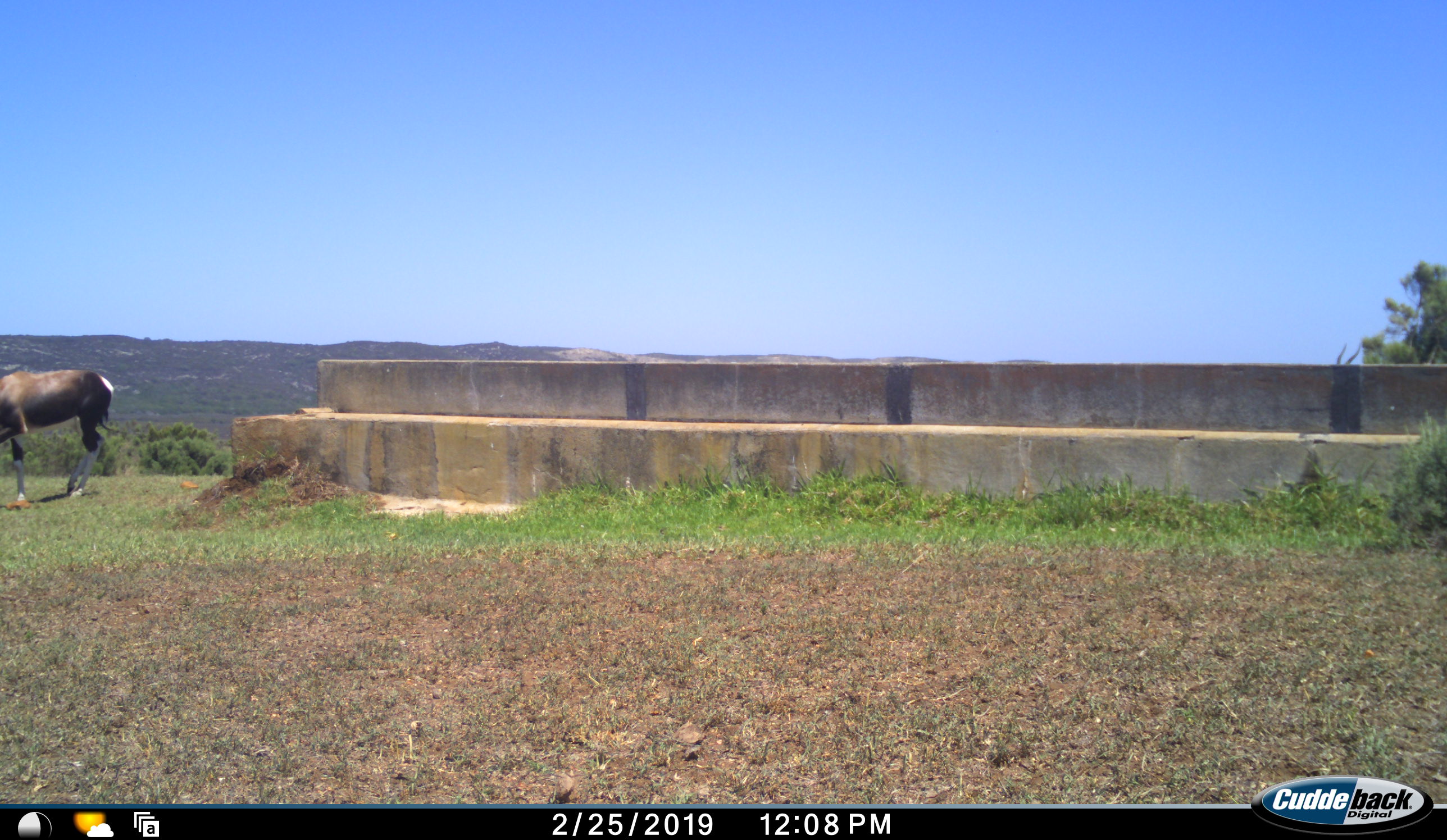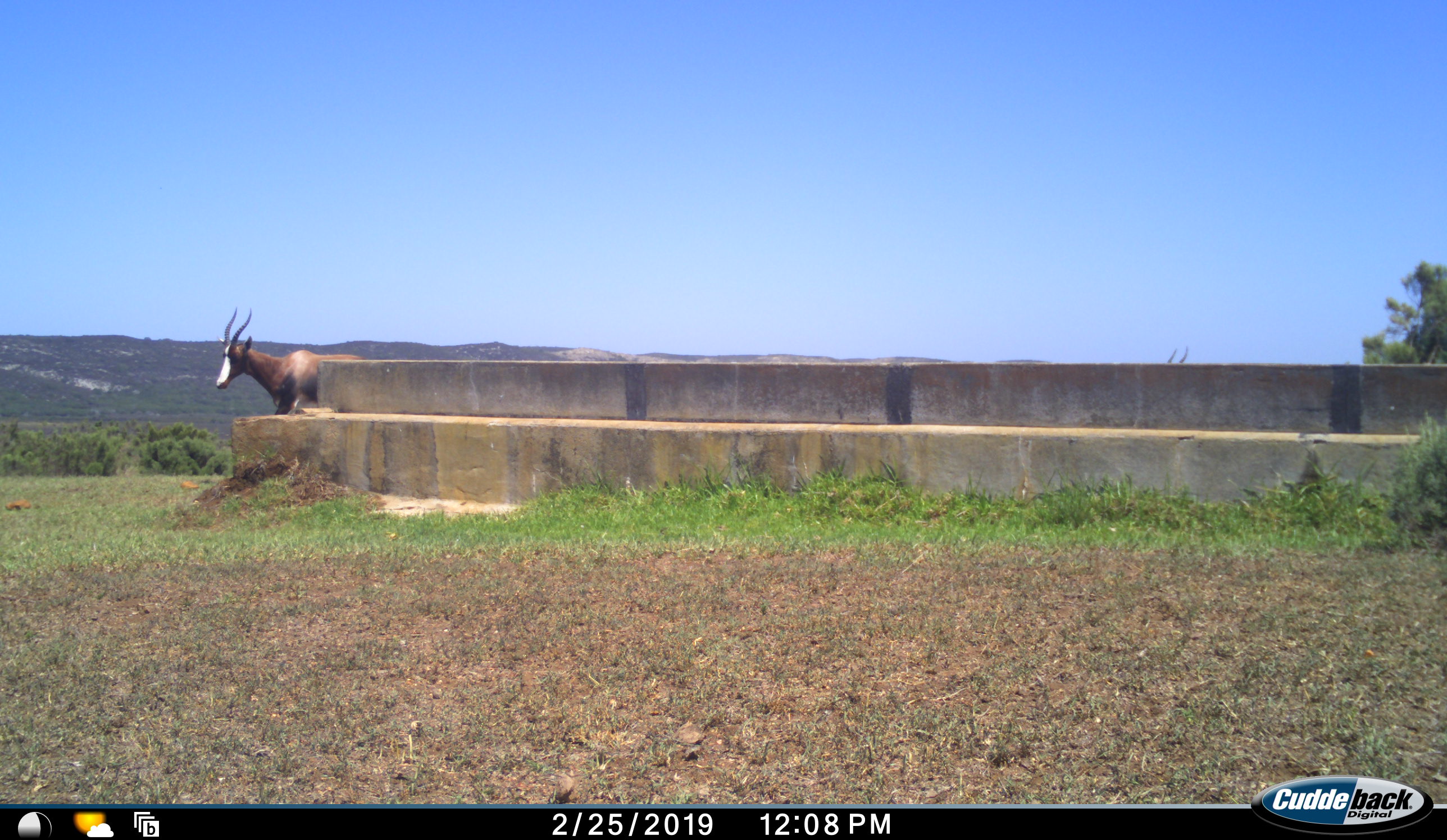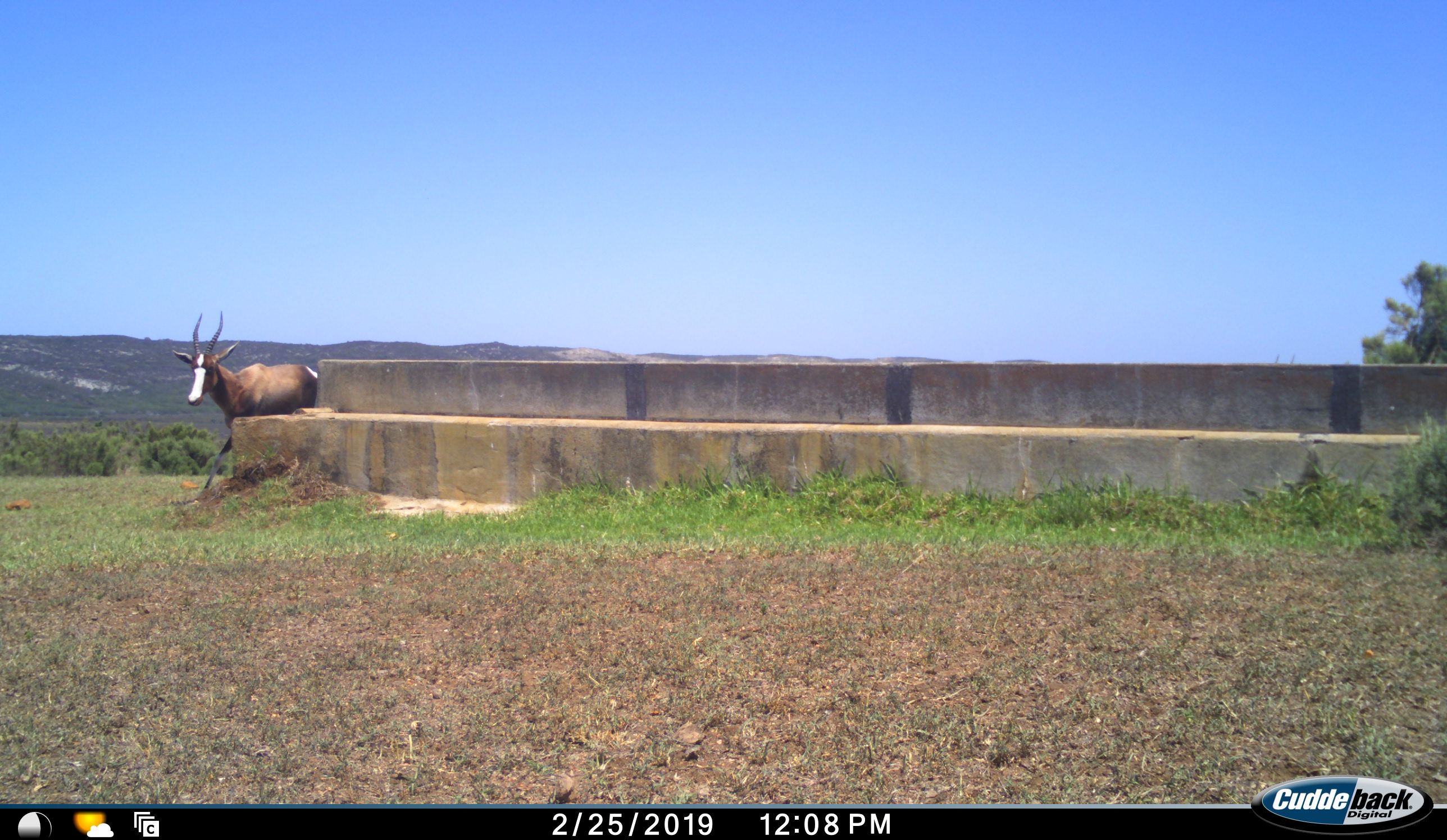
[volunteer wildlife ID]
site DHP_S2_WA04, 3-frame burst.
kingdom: Animalia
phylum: Chordata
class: Mammalia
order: Artiodactyla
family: Bovidae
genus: Damaliscus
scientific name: Damaliscus pygargus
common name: bontebok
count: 2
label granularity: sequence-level